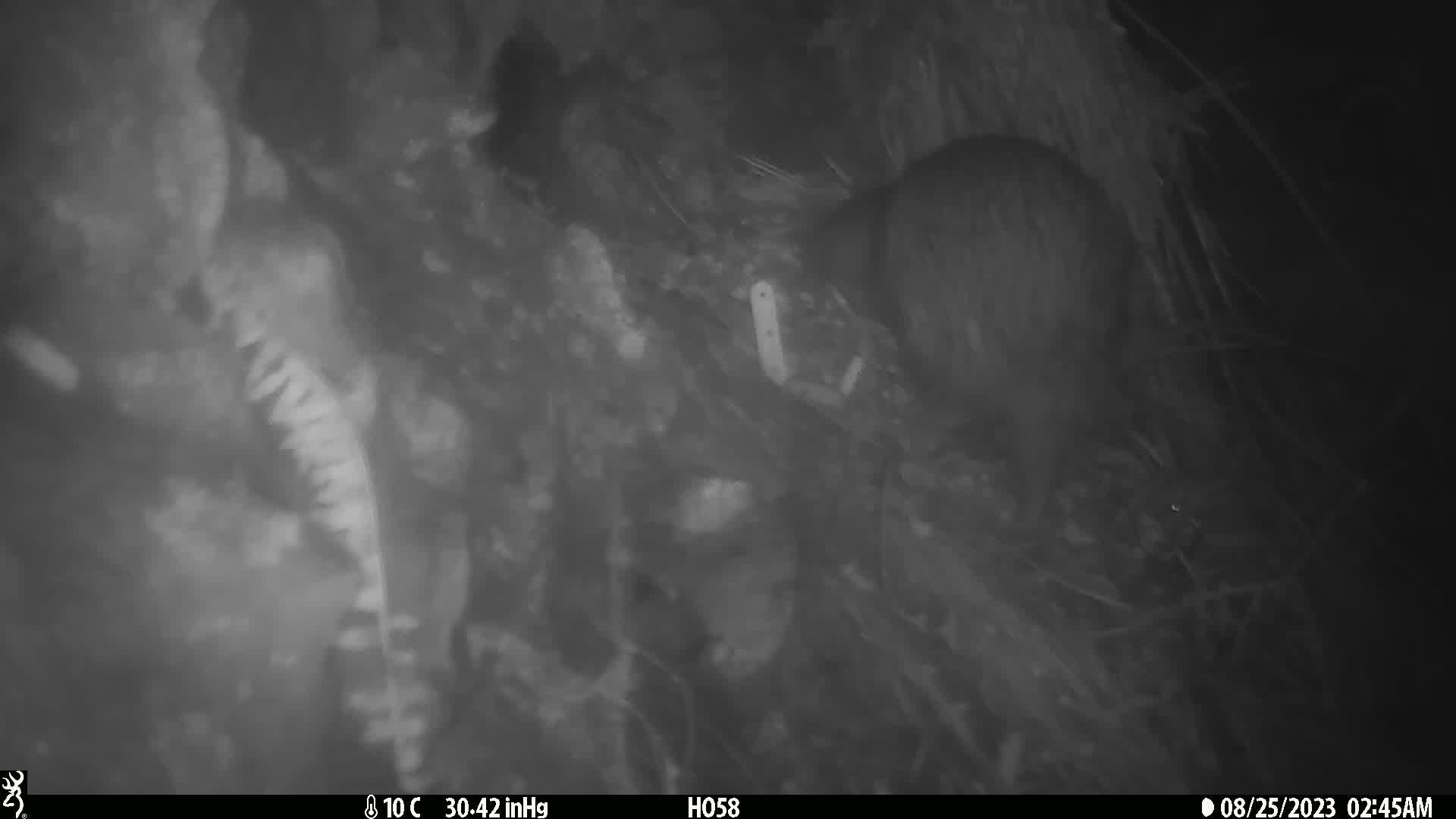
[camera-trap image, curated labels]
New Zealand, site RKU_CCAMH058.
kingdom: Animalia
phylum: Chordata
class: Aves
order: Apterygiformes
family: Apterygidae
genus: Apteryx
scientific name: Apteryx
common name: kiwi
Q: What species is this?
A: Kiwi (Apteryx).